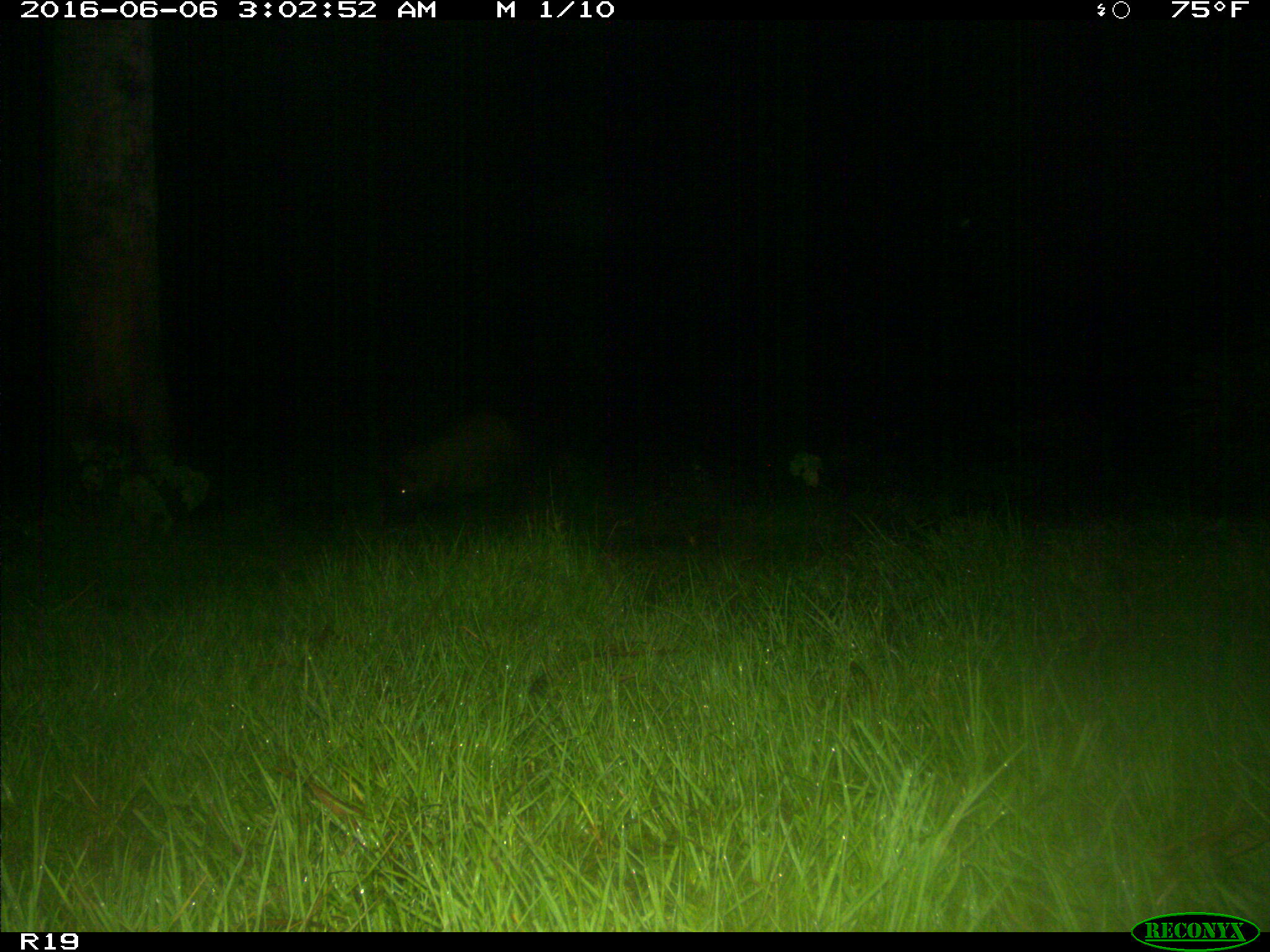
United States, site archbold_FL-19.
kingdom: Animalia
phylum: Chordata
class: Mammalia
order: Artiodactyla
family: Suidae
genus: Sus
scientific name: Sus scrofa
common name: wild boar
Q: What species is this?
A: Sus scrofa (wild boar).